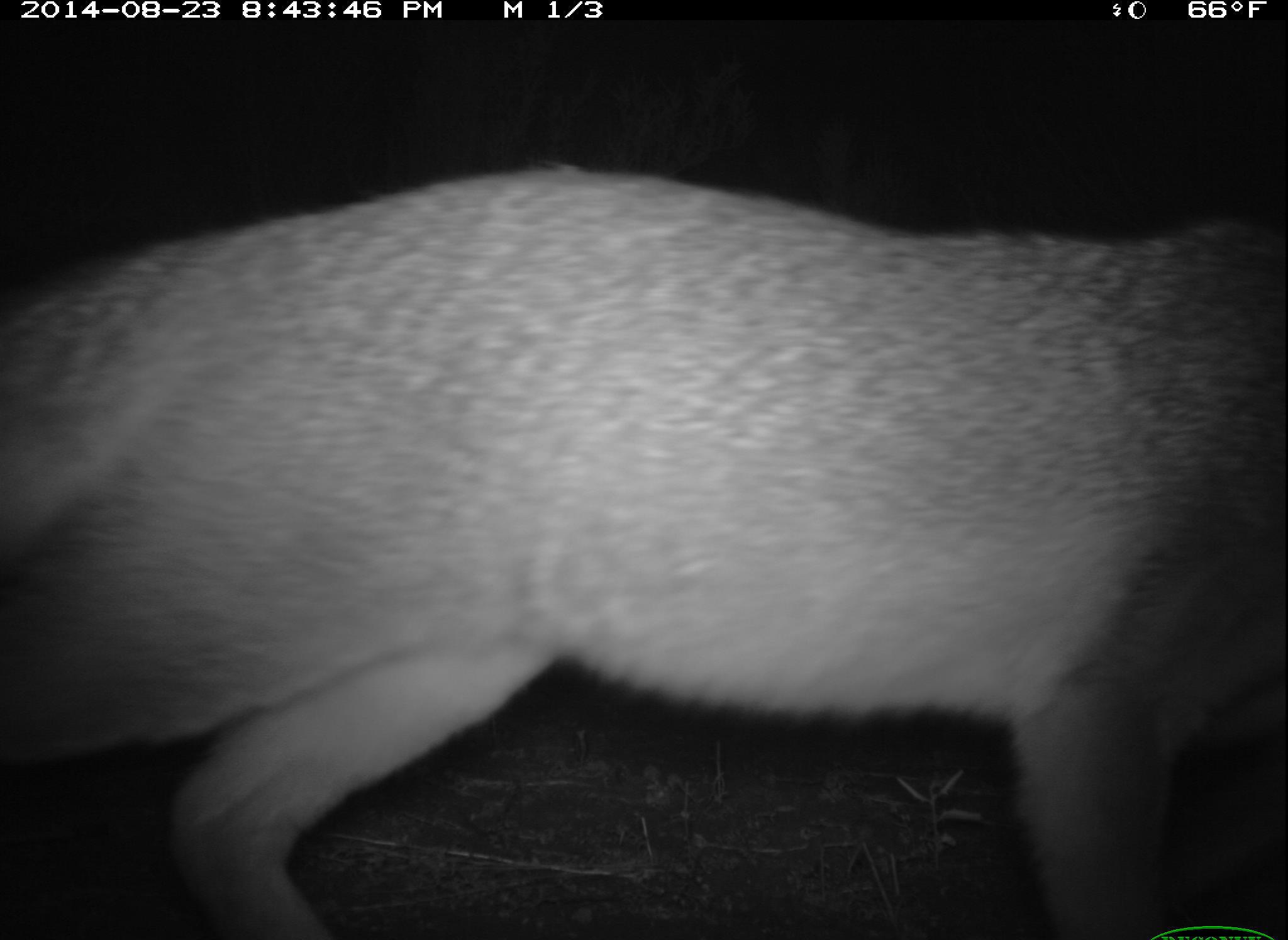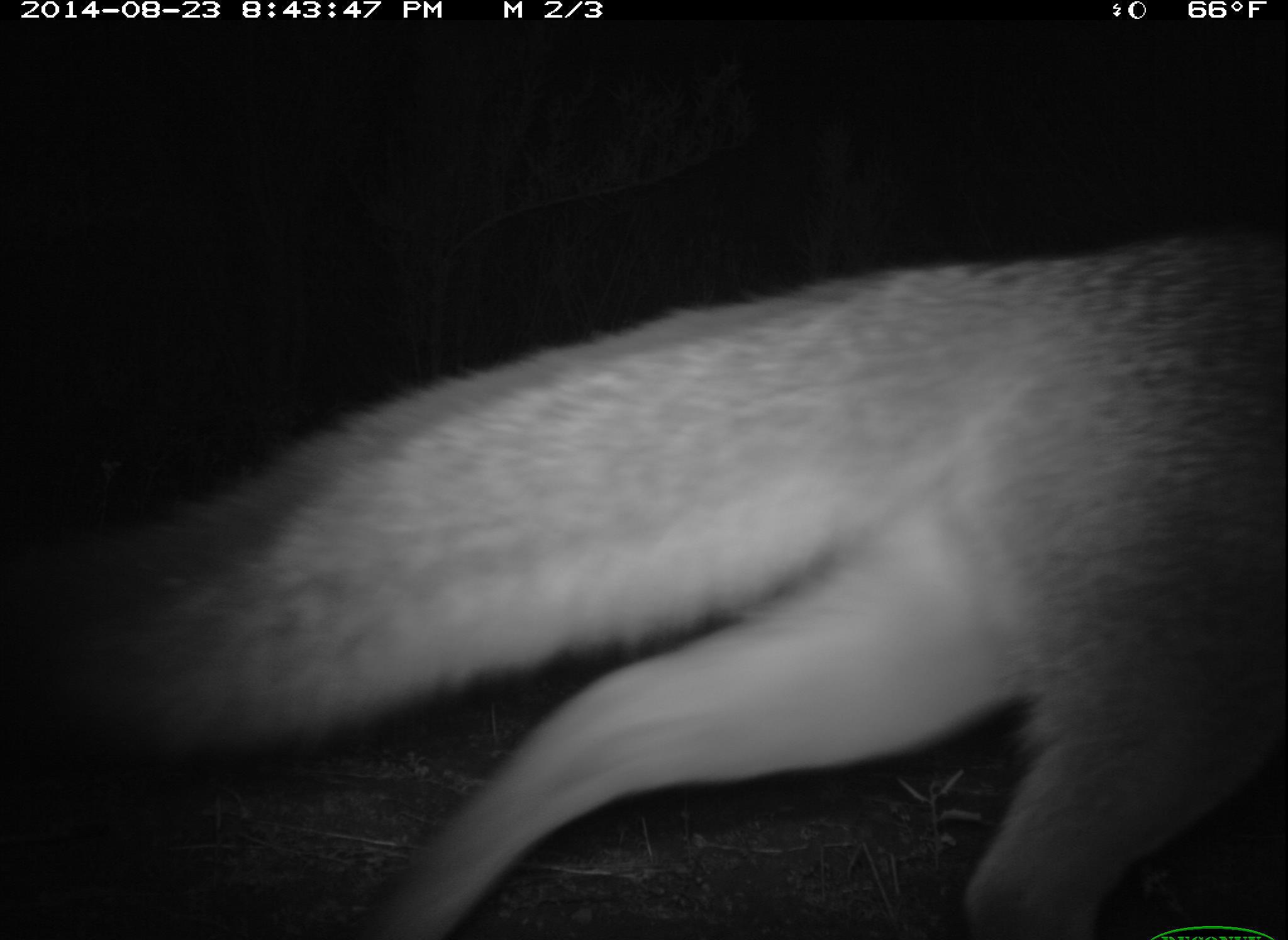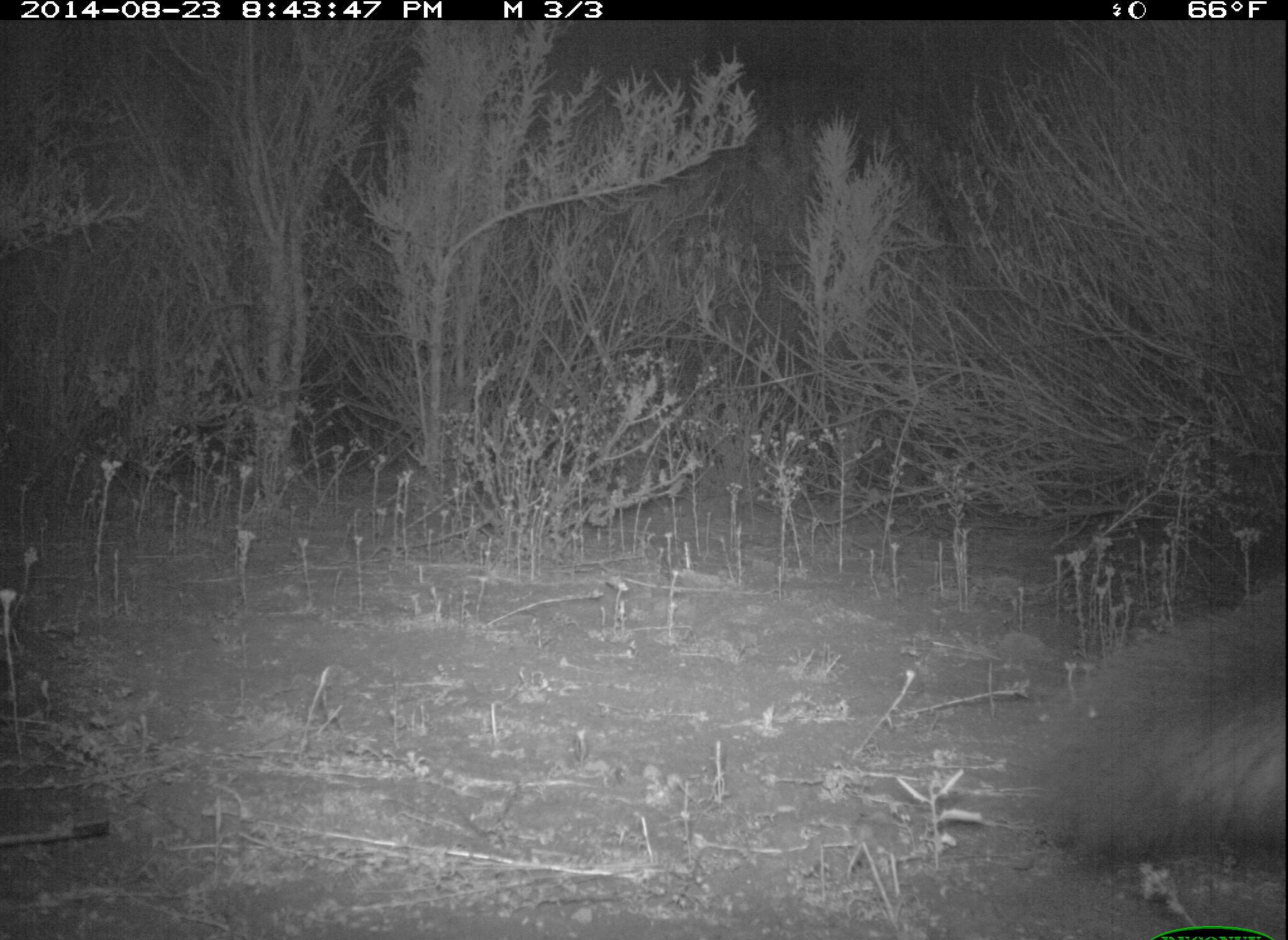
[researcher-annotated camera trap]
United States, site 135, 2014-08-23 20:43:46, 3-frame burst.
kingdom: Animalia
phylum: Chordata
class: Mammalia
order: Carnivora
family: Canidae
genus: Urocyon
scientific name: Urocyon cinereoargenteus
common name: gray fox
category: fox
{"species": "fox (gray fox) (Urocyon cinereoargenteus)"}